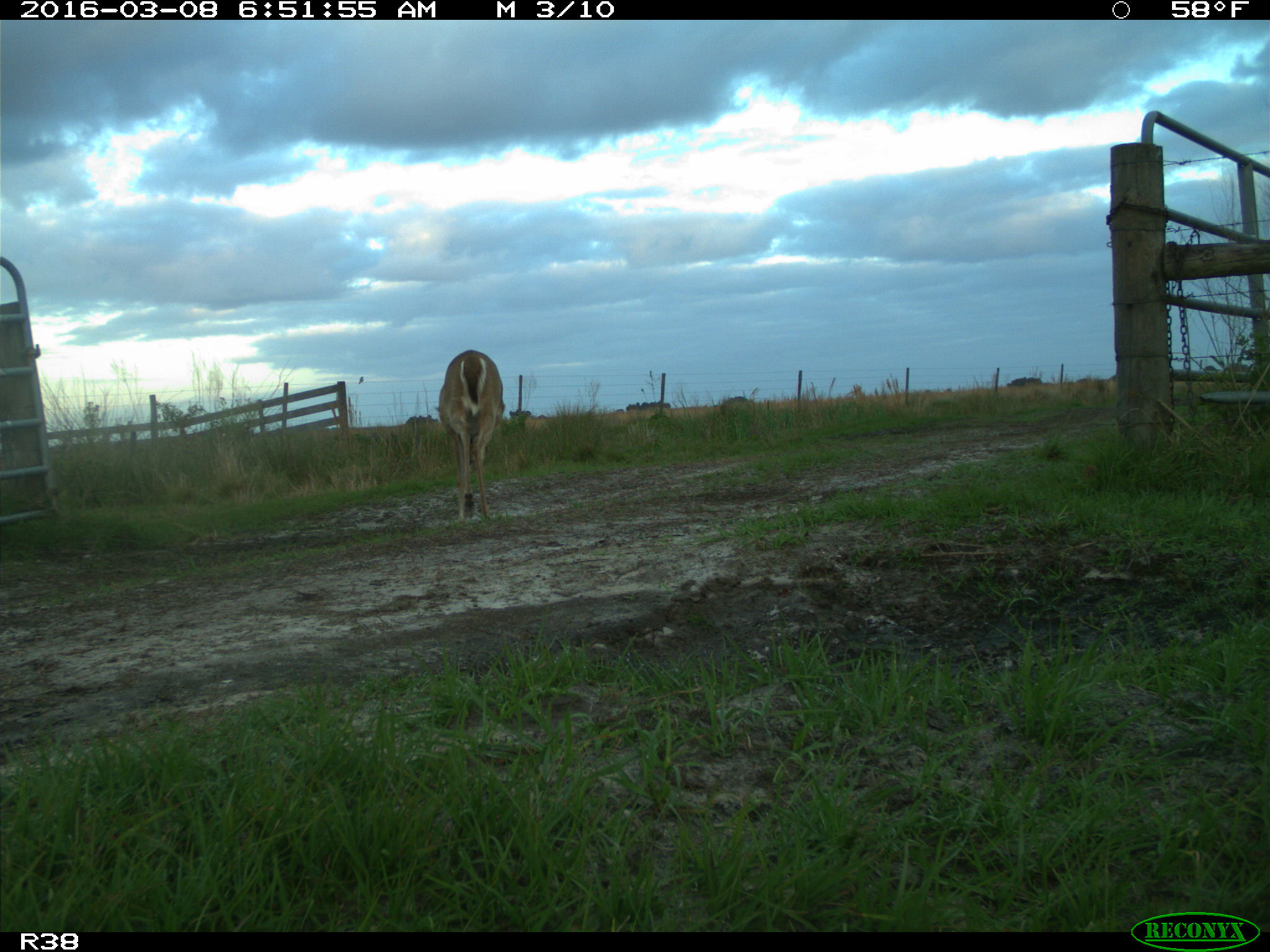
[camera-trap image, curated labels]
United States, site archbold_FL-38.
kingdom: Animalia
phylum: Chordata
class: Mammalia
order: Artiodactyla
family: Cervidae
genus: Odocoileus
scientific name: Odocoileus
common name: deer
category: unidentified deer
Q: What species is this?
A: Unidentified deer (deer) (Odocoileus).